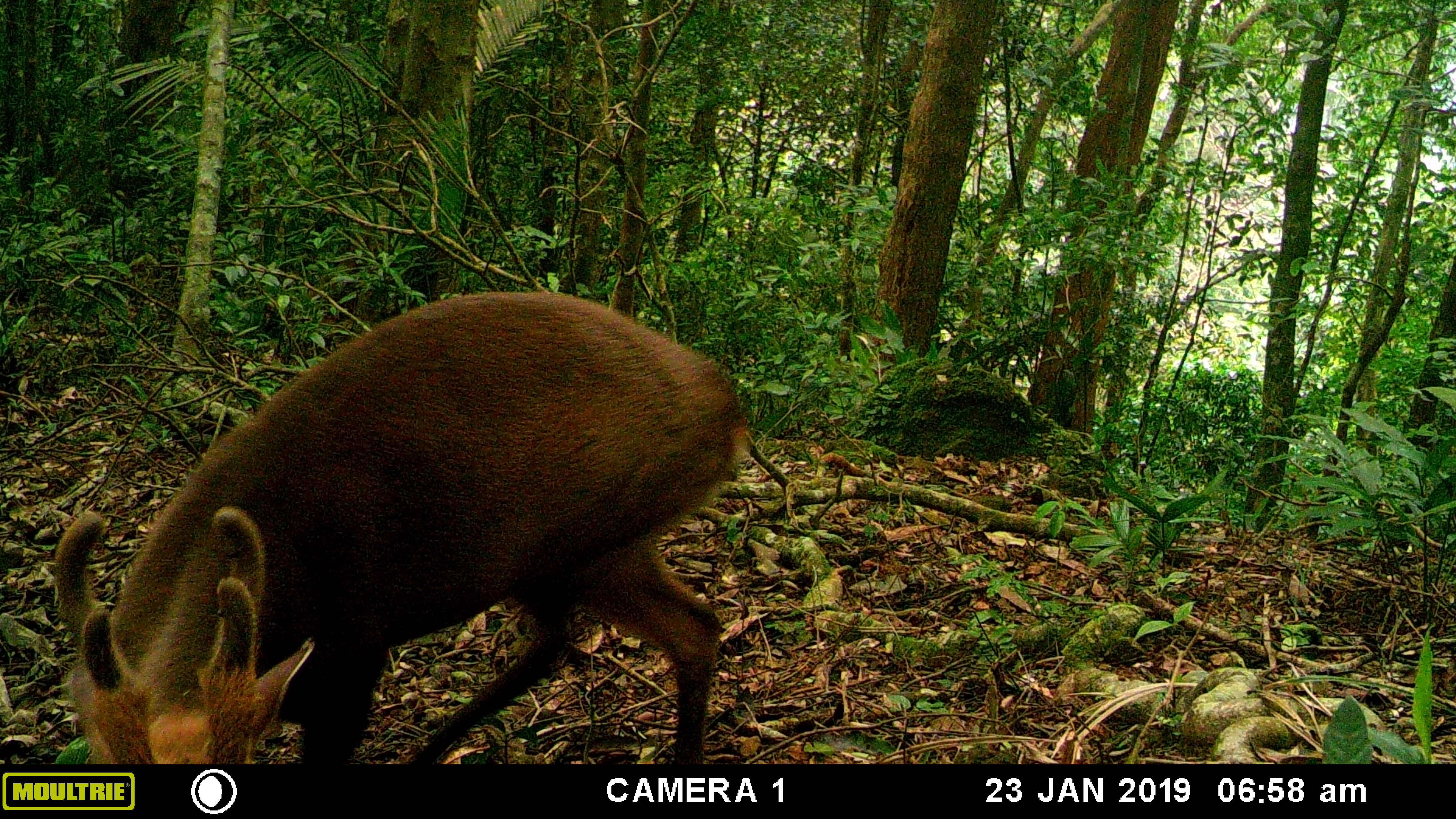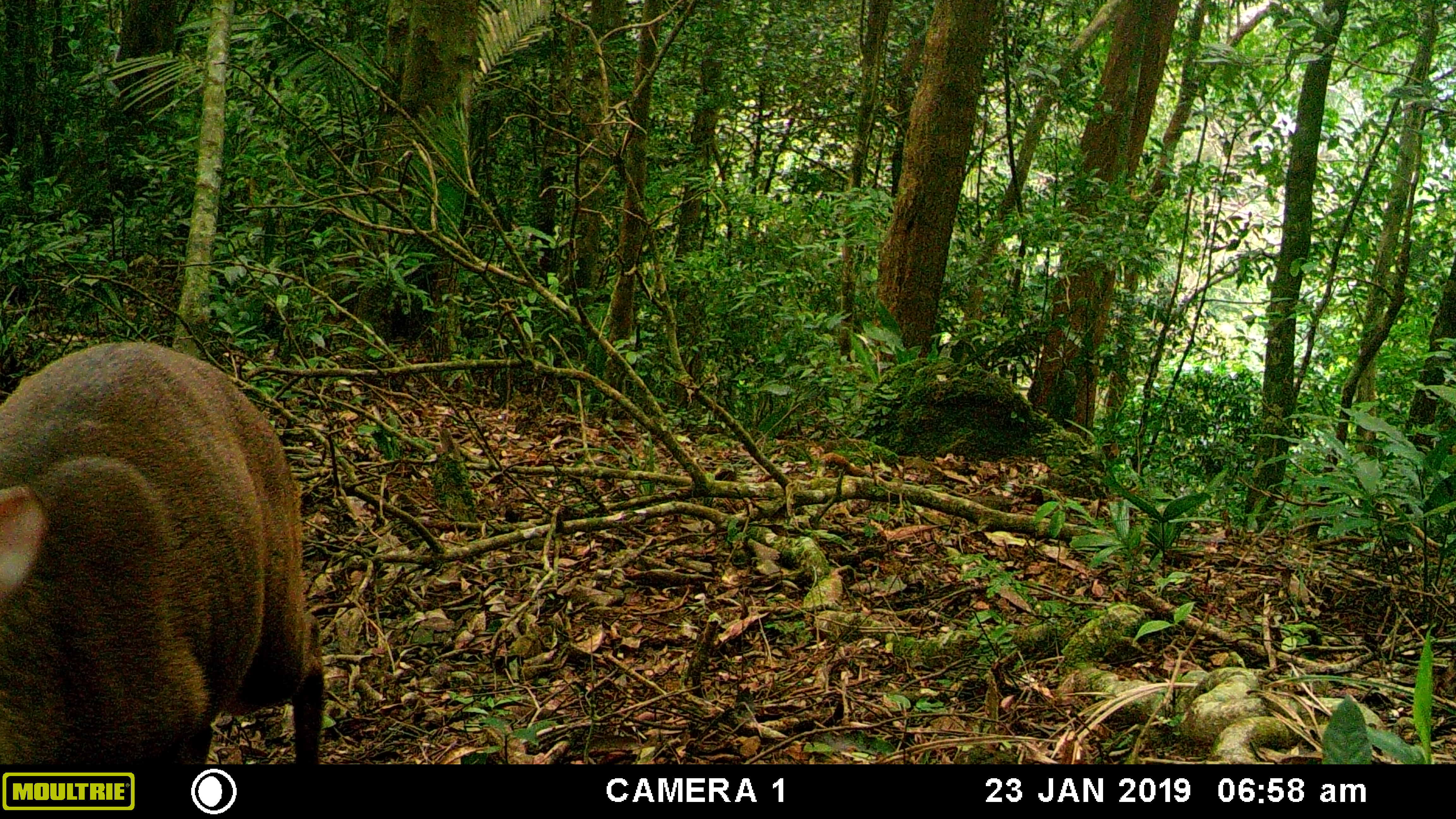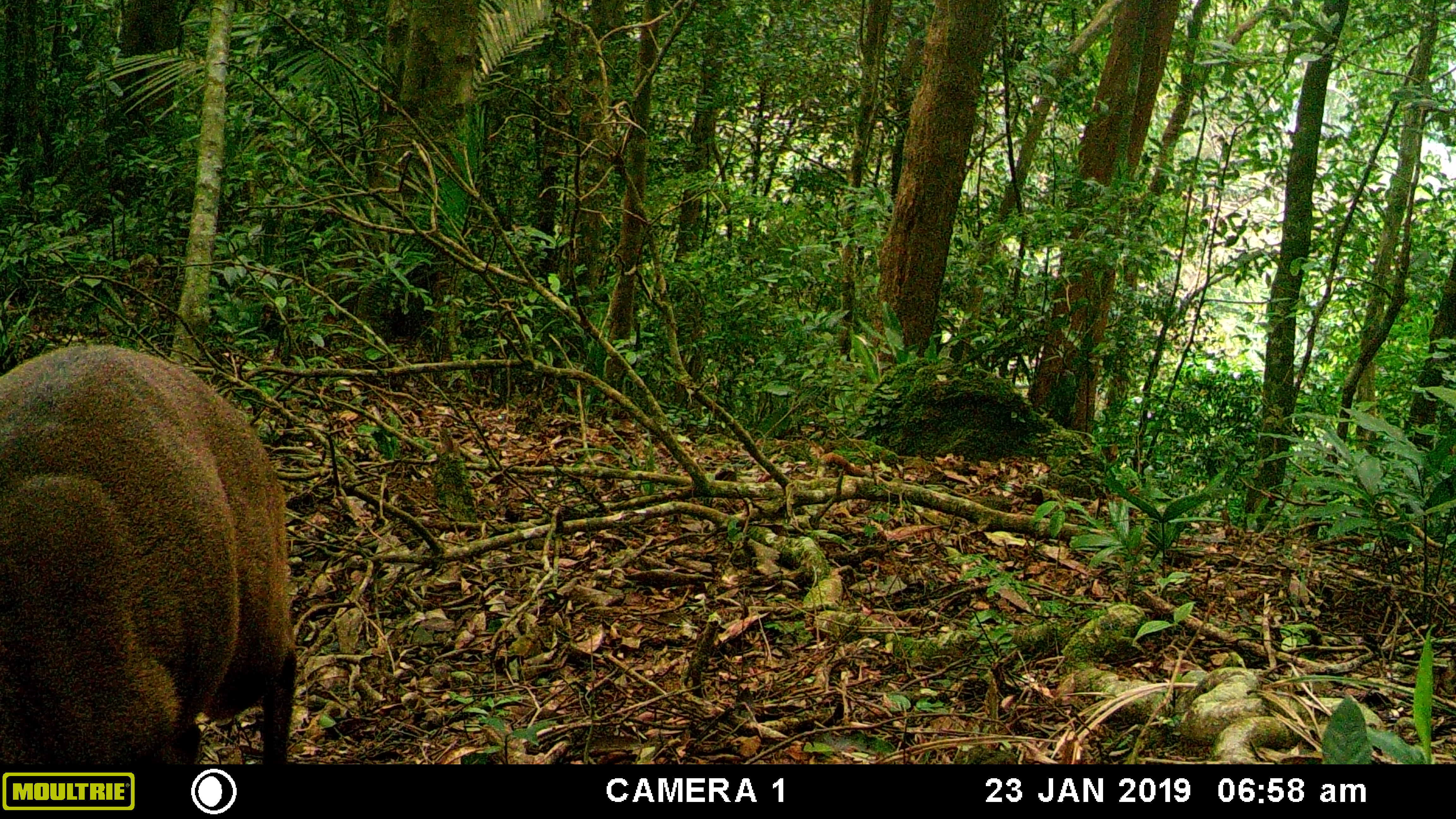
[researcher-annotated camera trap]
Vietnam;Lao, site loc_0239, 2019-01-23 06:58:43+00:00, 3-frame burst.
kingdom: Animalia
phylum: Chordata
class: Mammalia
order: Artiodactyla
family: Cervidae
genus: Muntiacus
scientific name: Muntiacus vuquangensis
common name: large-antlered muntjac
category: large antlered muntjac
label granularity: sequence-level